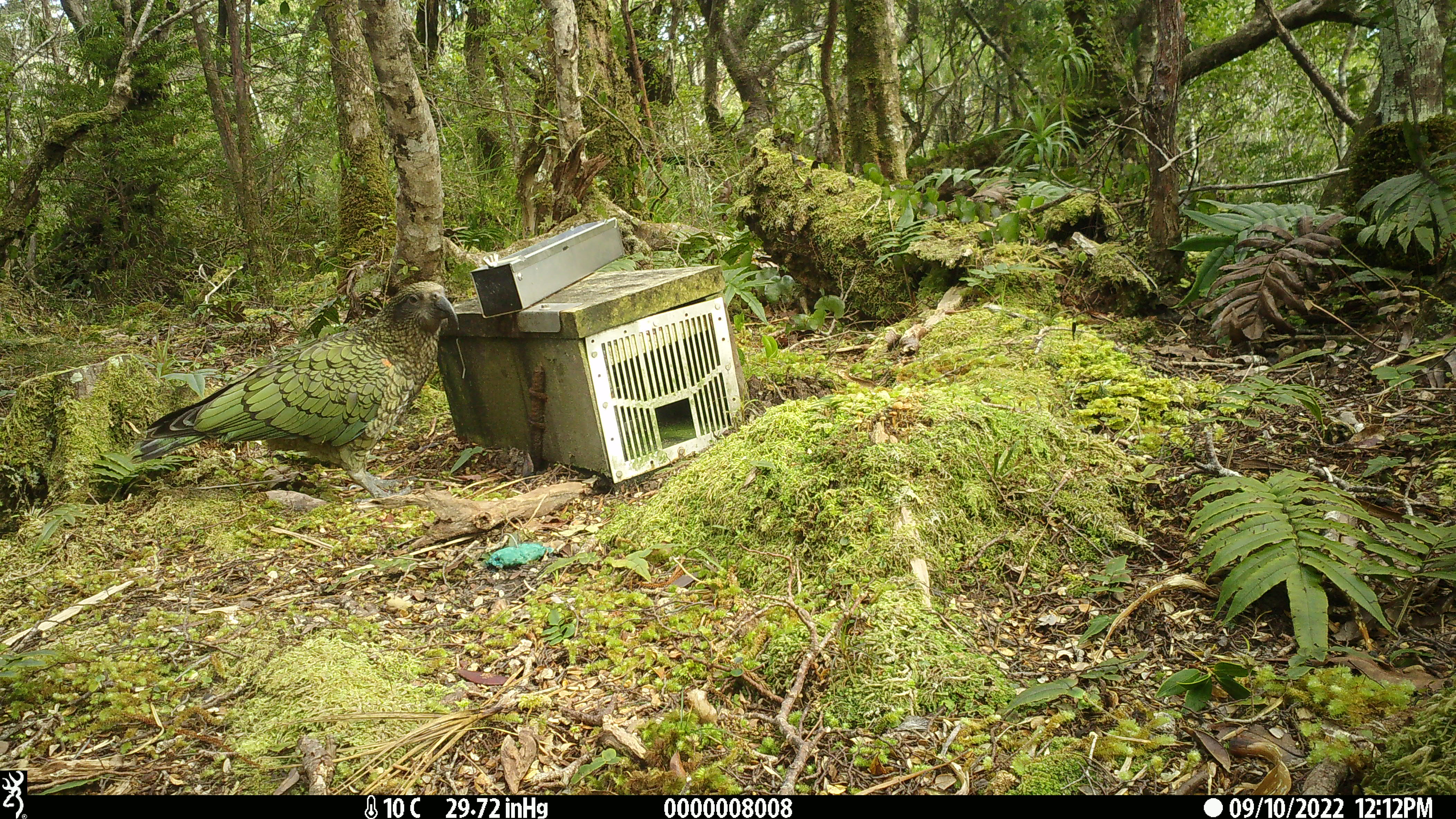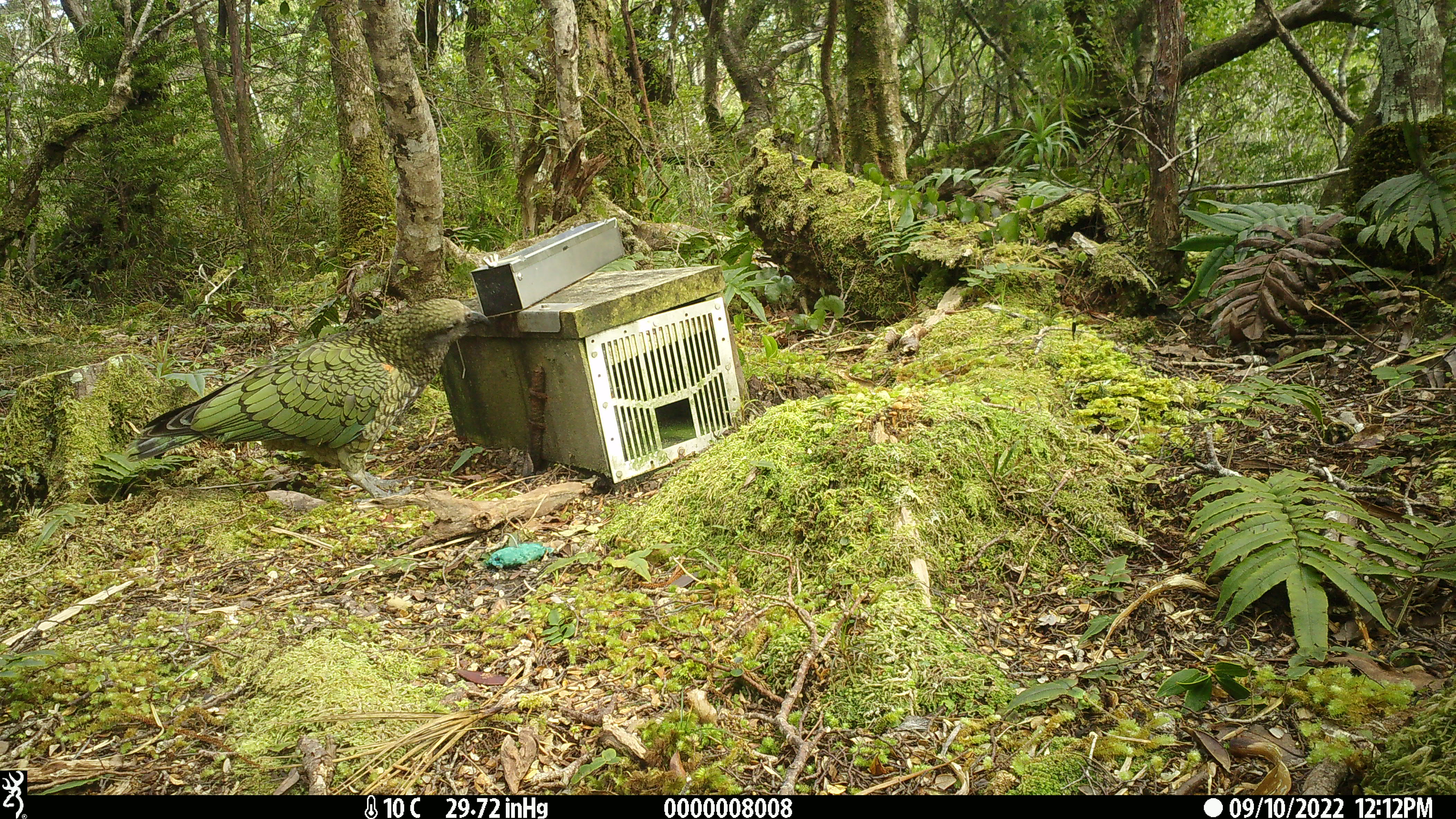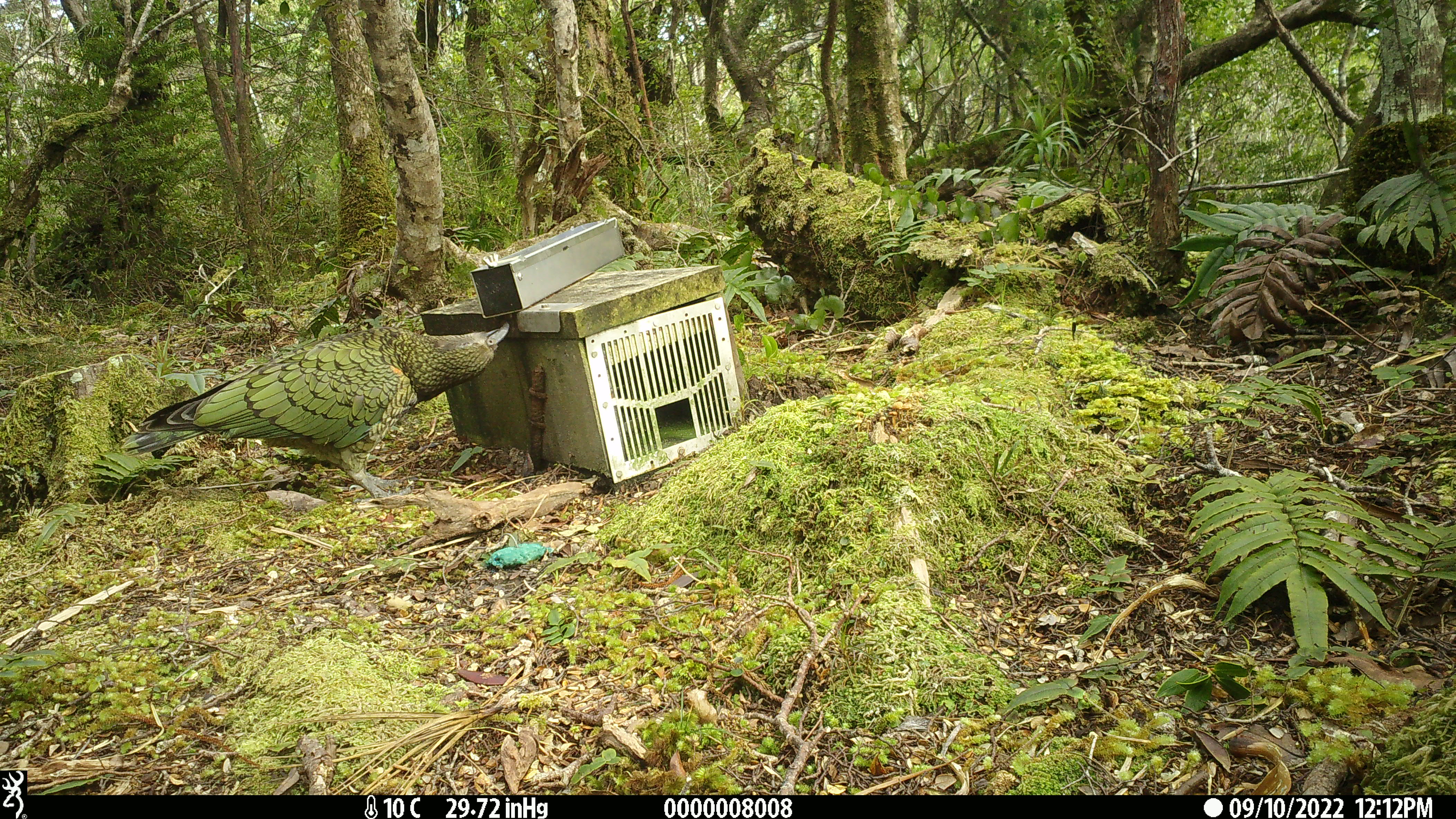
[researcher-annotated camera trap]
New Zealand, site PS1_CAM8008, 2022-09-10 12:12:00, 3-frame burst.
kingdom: Animalia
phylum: Chordata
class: Aves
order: Psittaciformes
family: Strigopidae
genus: Nestor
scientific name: Nestor notabilis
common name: kea